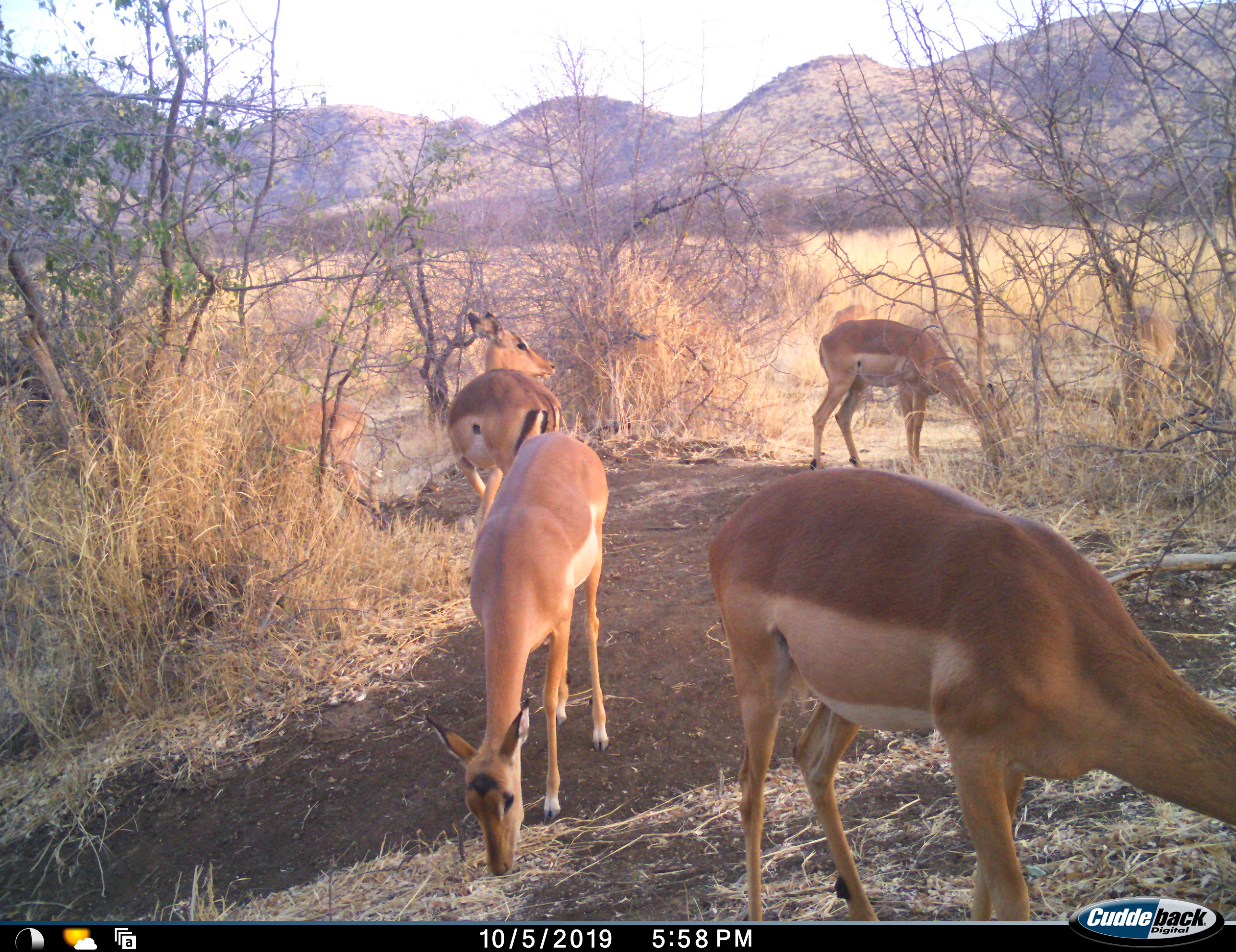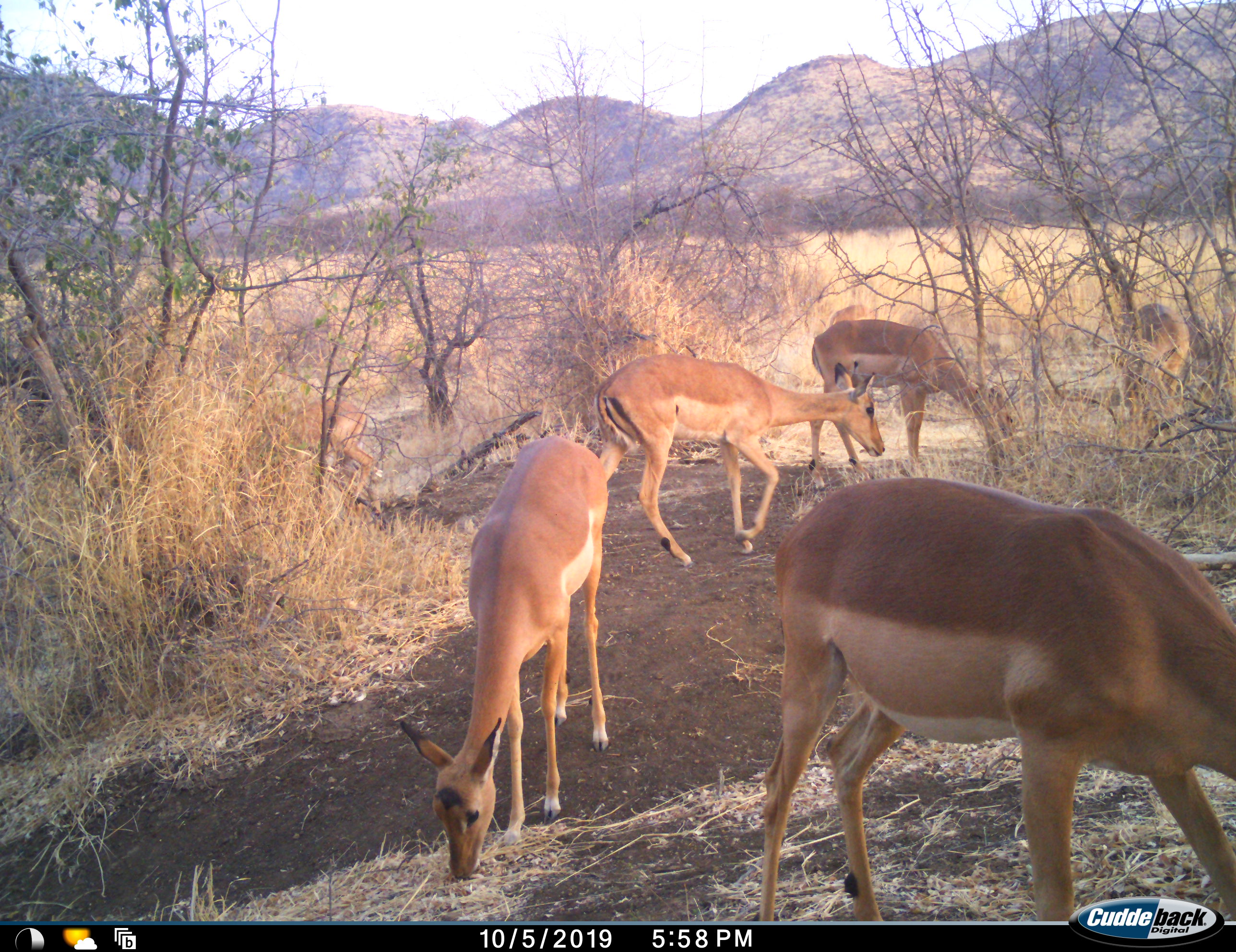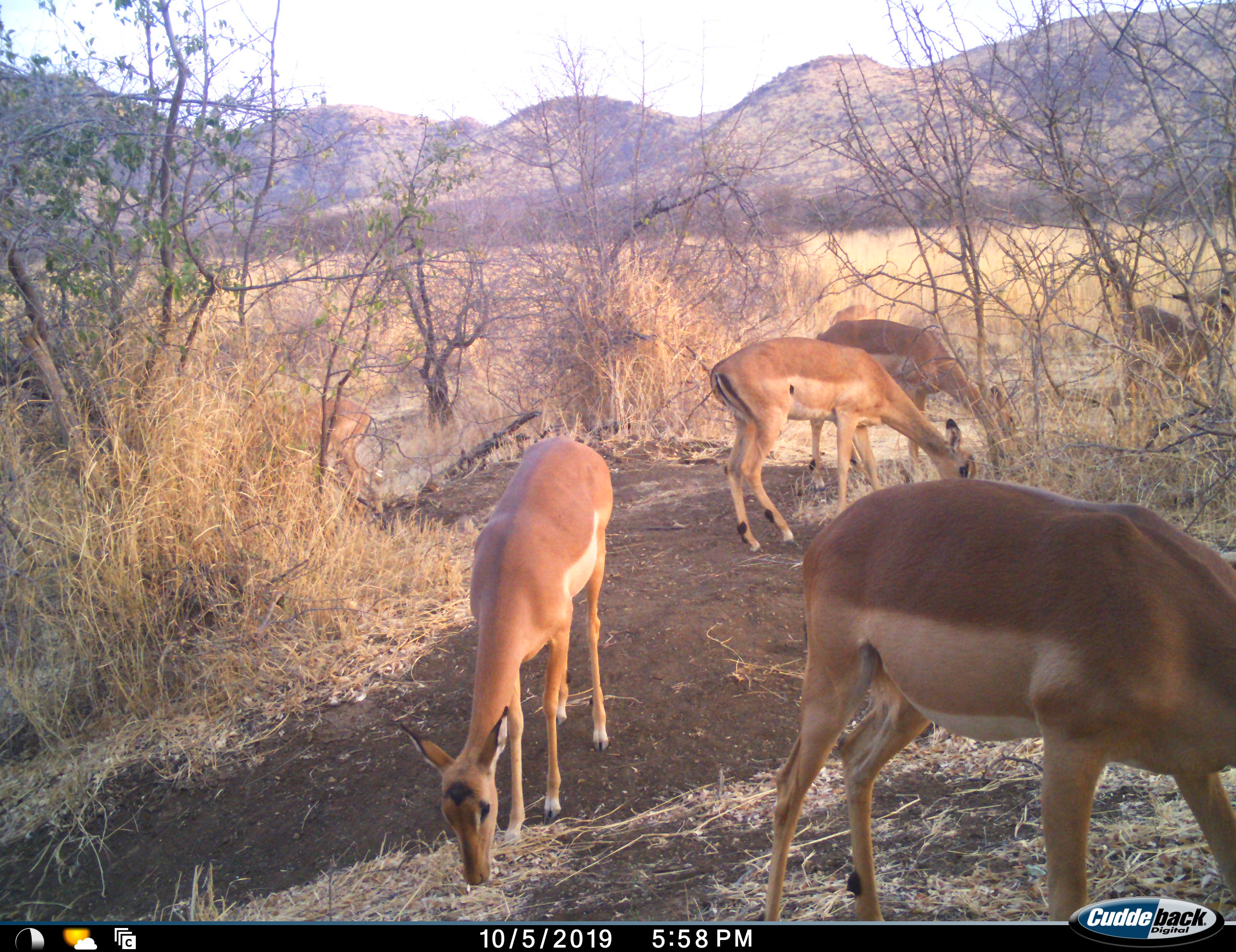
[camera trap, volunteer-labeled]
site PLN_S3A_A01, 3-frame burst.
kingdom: Animalia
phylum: Chordata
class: Mammalia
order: Artiodactyla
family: Bovidae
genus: Aepyceros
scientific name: Aepyceros melampus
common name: impala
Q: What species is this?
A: Impala (Aepyceros melampus).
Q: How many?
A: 6.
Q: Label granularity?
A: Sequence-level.